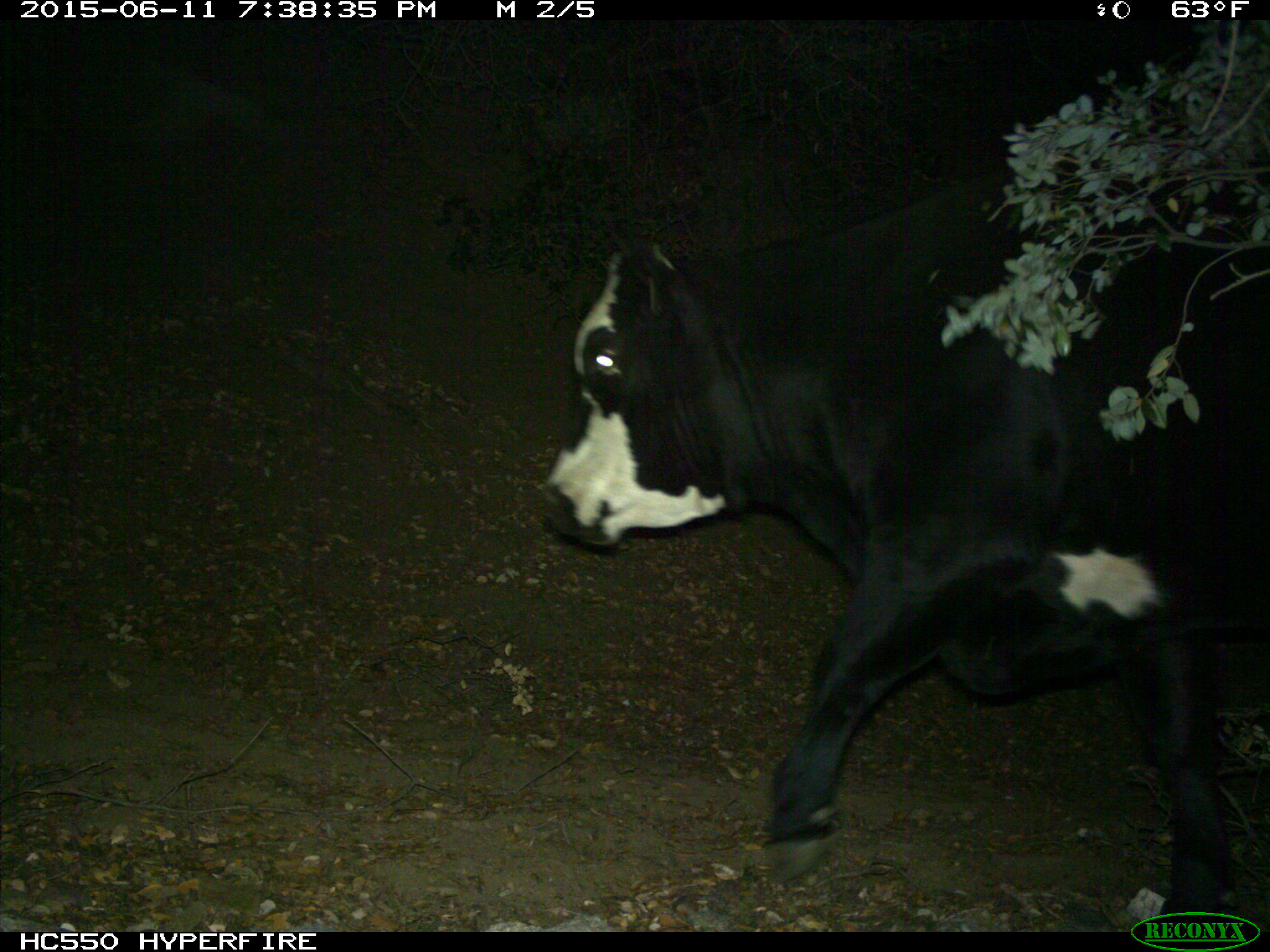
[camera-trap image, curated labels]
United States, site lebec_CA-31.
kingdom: Animalia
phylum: Chordata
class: Mammalia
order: Artiodactyla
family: Bovidae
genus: Bos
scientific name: Bos taurus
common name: domestic cow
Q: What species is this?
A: Bos taurus (domestic cow).